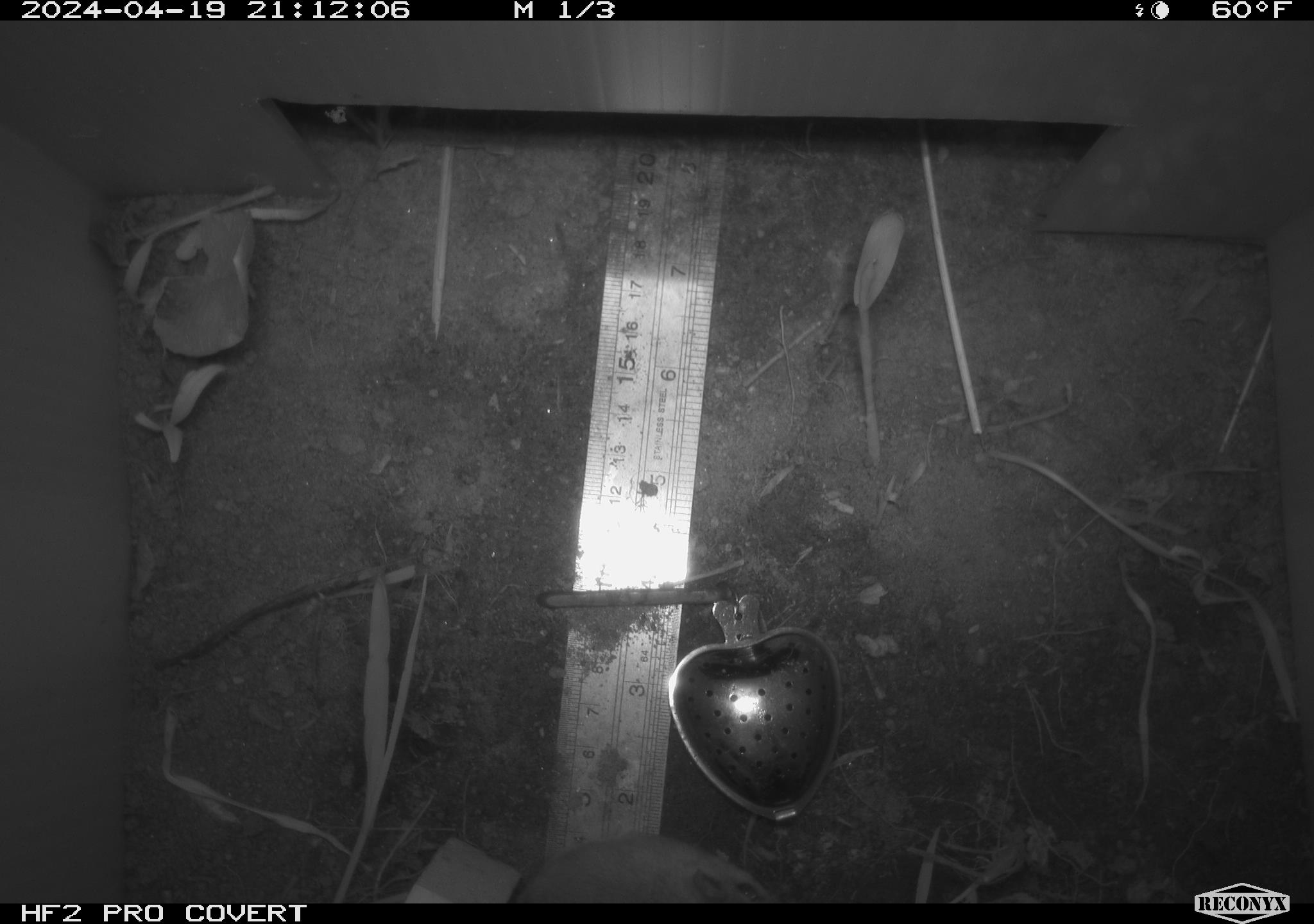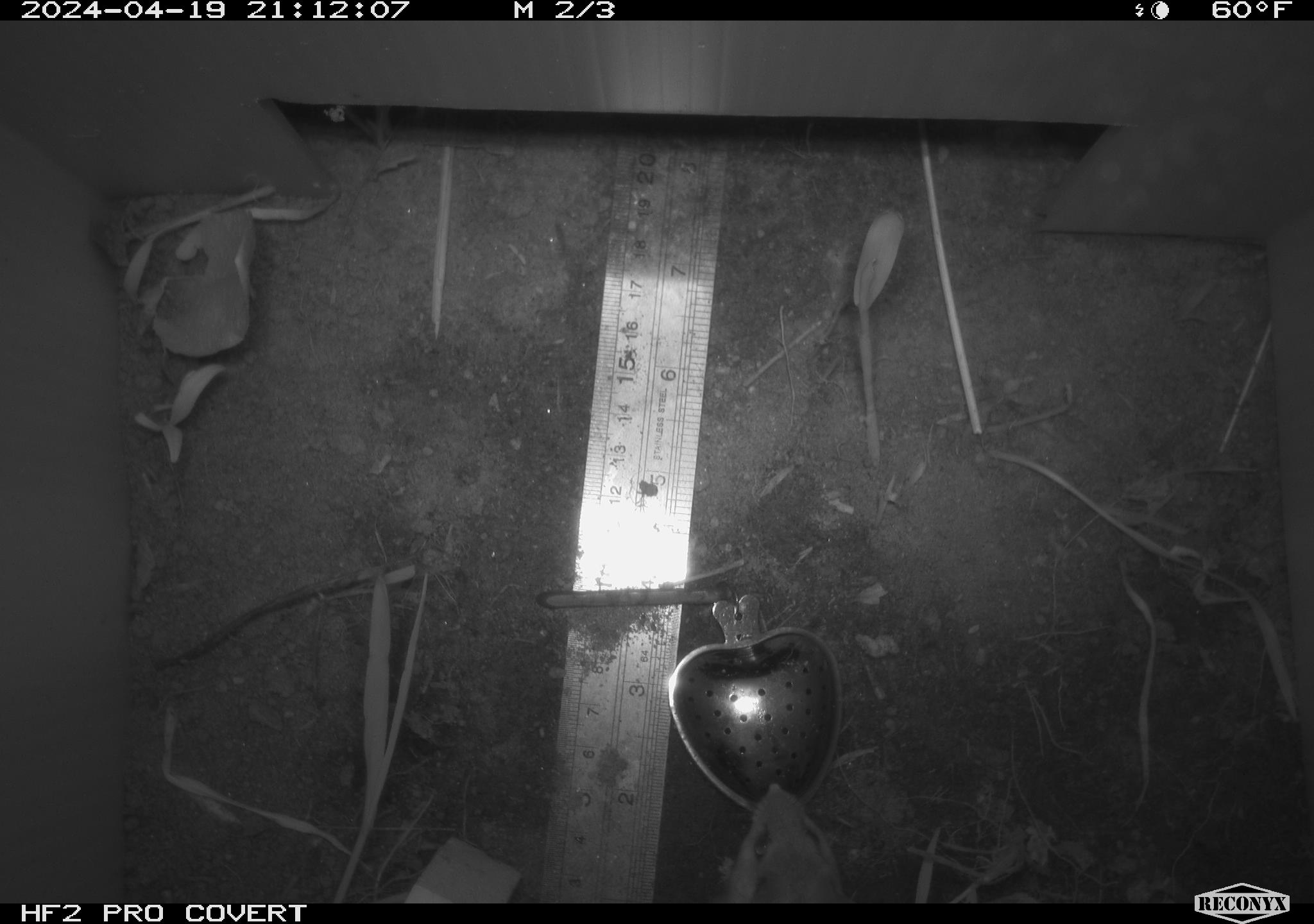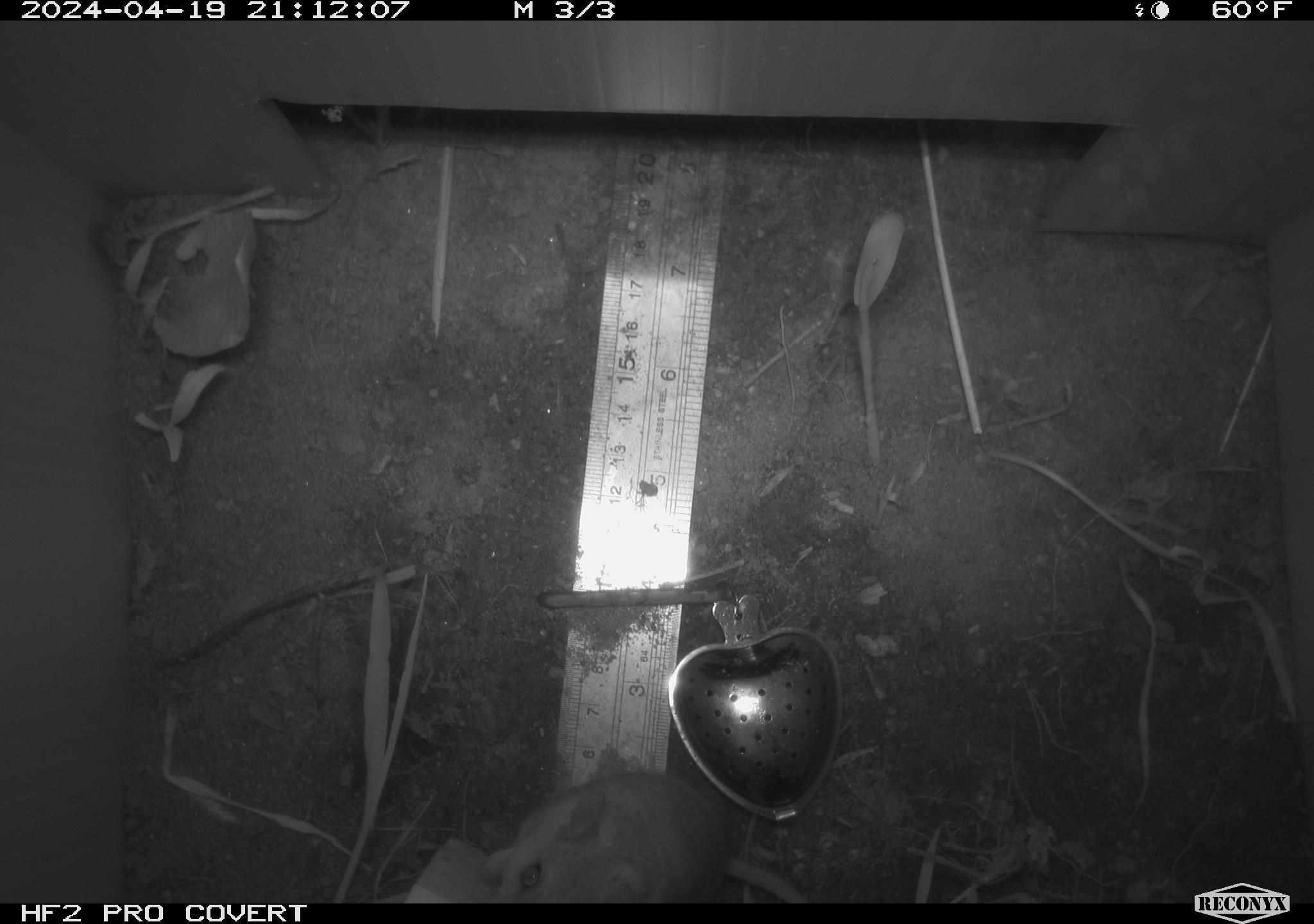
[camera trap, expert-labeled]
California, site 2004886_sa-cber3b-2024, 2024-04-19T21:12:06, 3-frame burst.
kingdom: Animalia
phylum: Chordata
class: Mammalia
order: Rodentia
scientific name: Rodentia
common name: mouse species